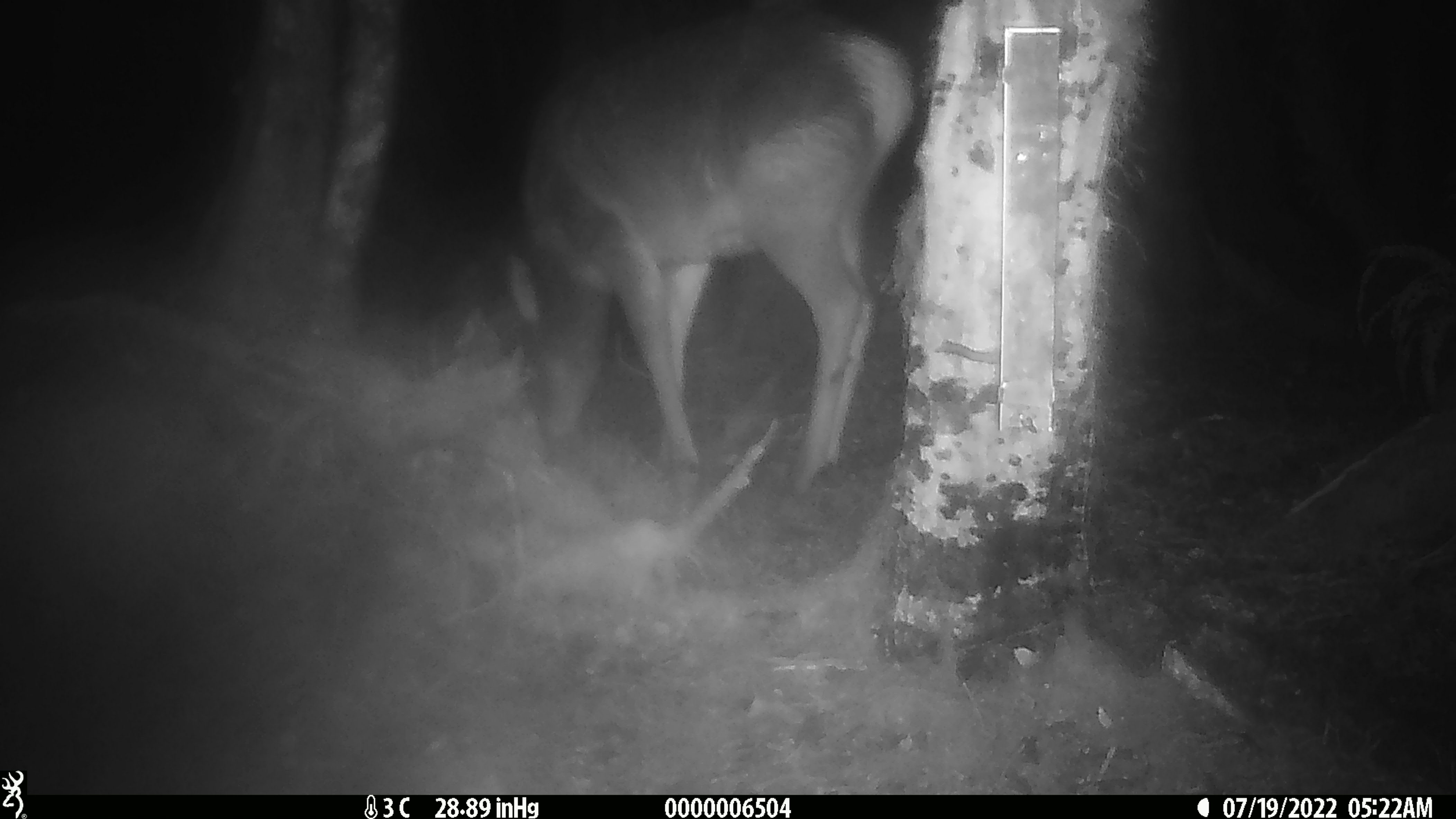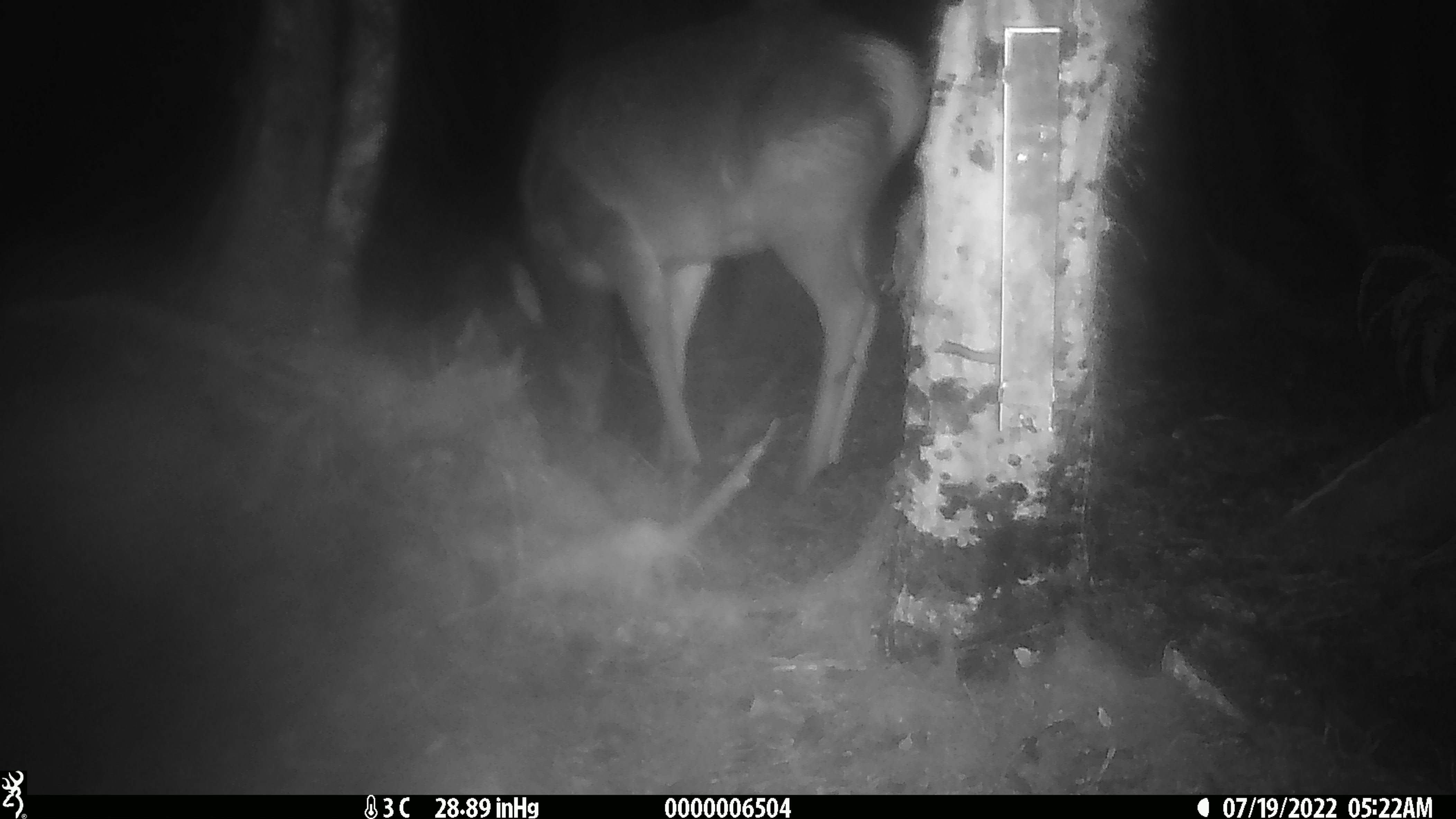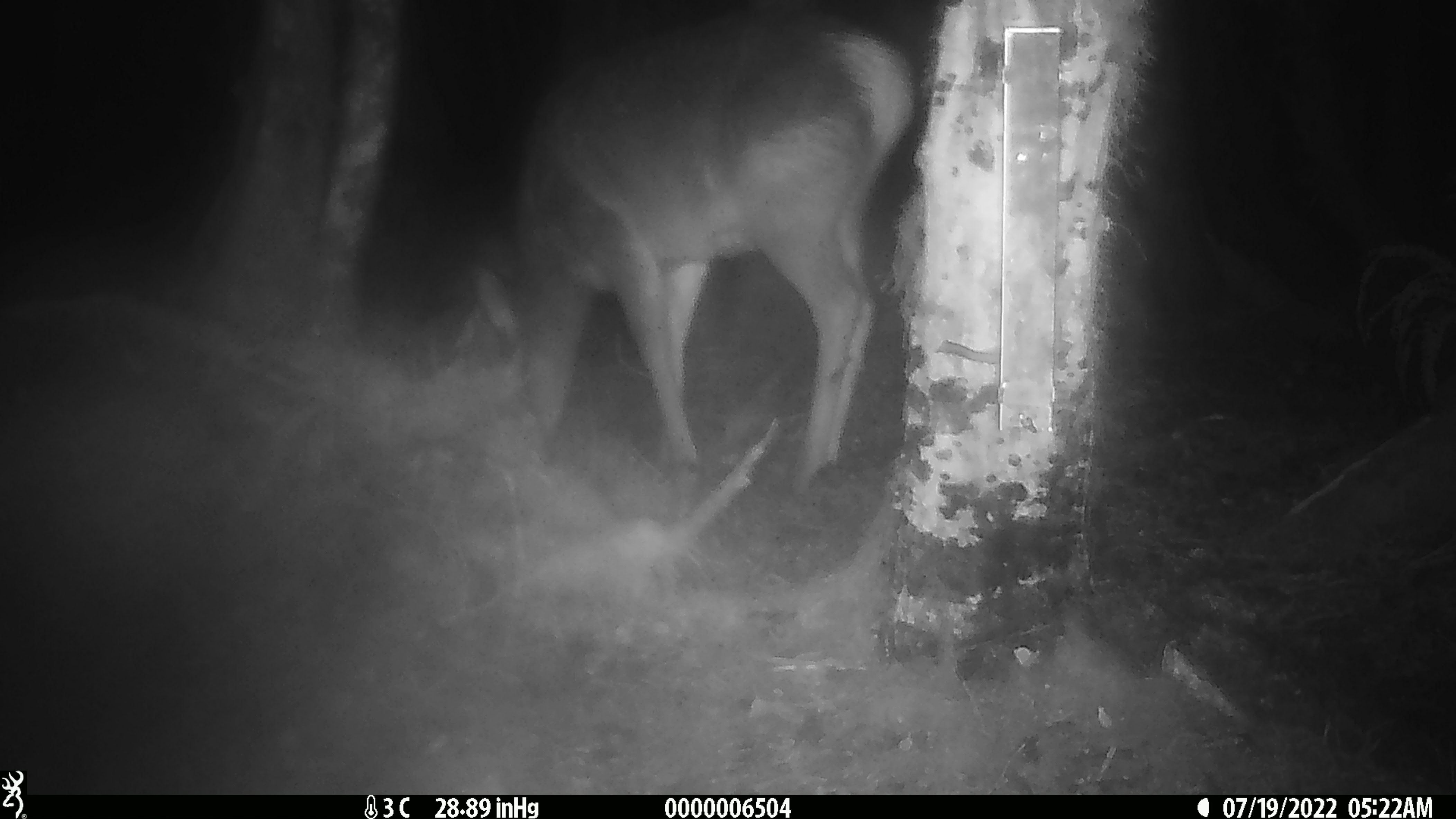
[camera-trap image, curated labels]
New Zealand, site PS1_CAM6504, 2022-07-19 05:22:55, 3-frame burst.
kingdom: Animalia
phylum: Chordata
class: Mammalia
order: Artiodactyla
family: Cervidae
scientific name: Cervidae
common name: deer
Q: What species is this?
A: Deer (Cervidae).